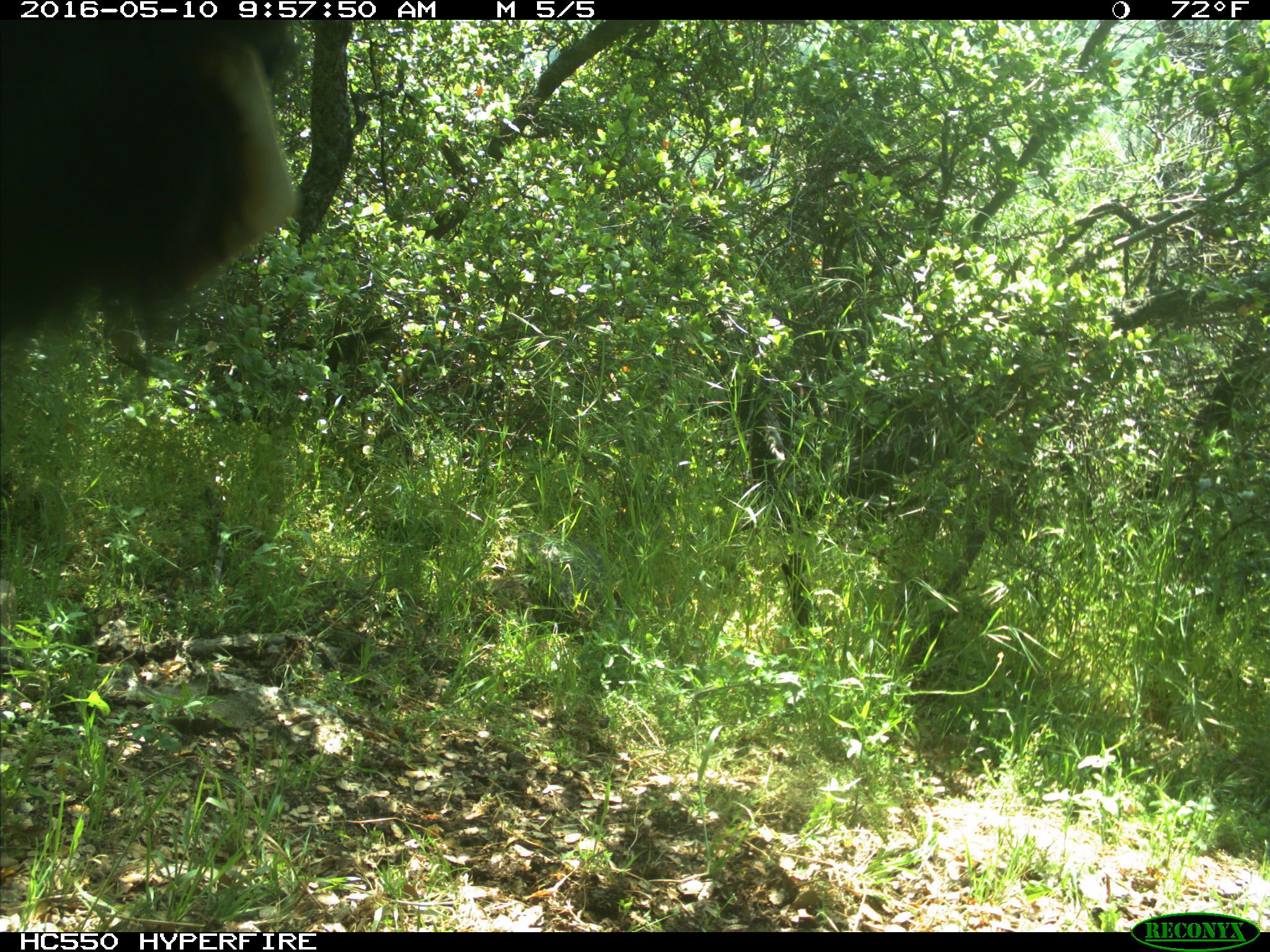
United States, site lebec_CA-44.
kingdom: Animalia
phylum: Chordata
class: Mammalia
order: Artiodactyla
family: Bovidae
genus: Bos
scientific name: Bos taurus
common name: domestic cow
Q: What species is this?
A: Bos taurus (domestic cow).